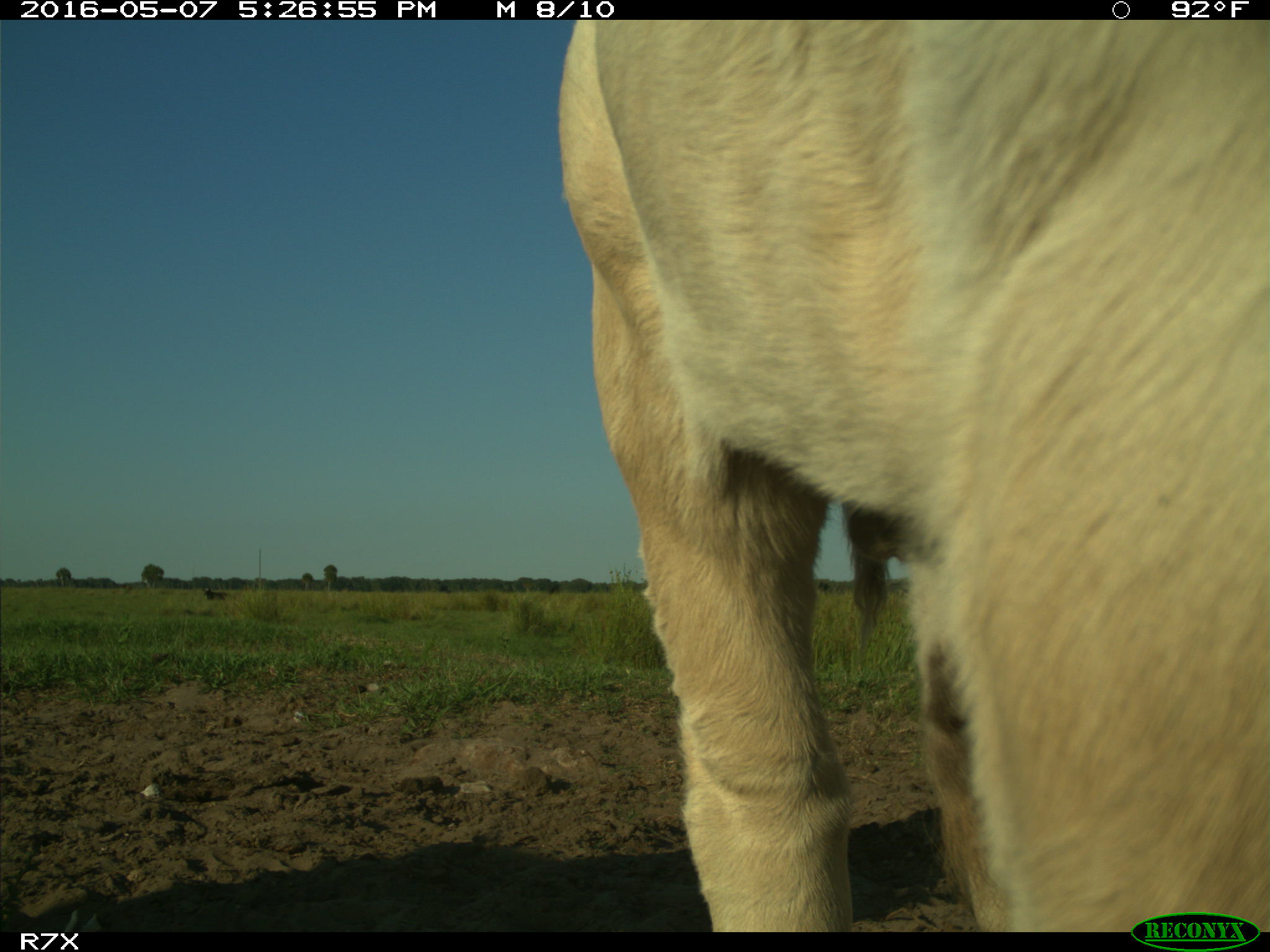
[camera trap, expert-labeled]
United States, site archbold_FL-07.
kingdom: Animalia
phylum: Chordata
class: Mammalia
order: Artiodactyla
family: Bovidae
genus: Bos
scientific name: Bos taurus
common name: domestic cow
Bos taurus (domestic cow).